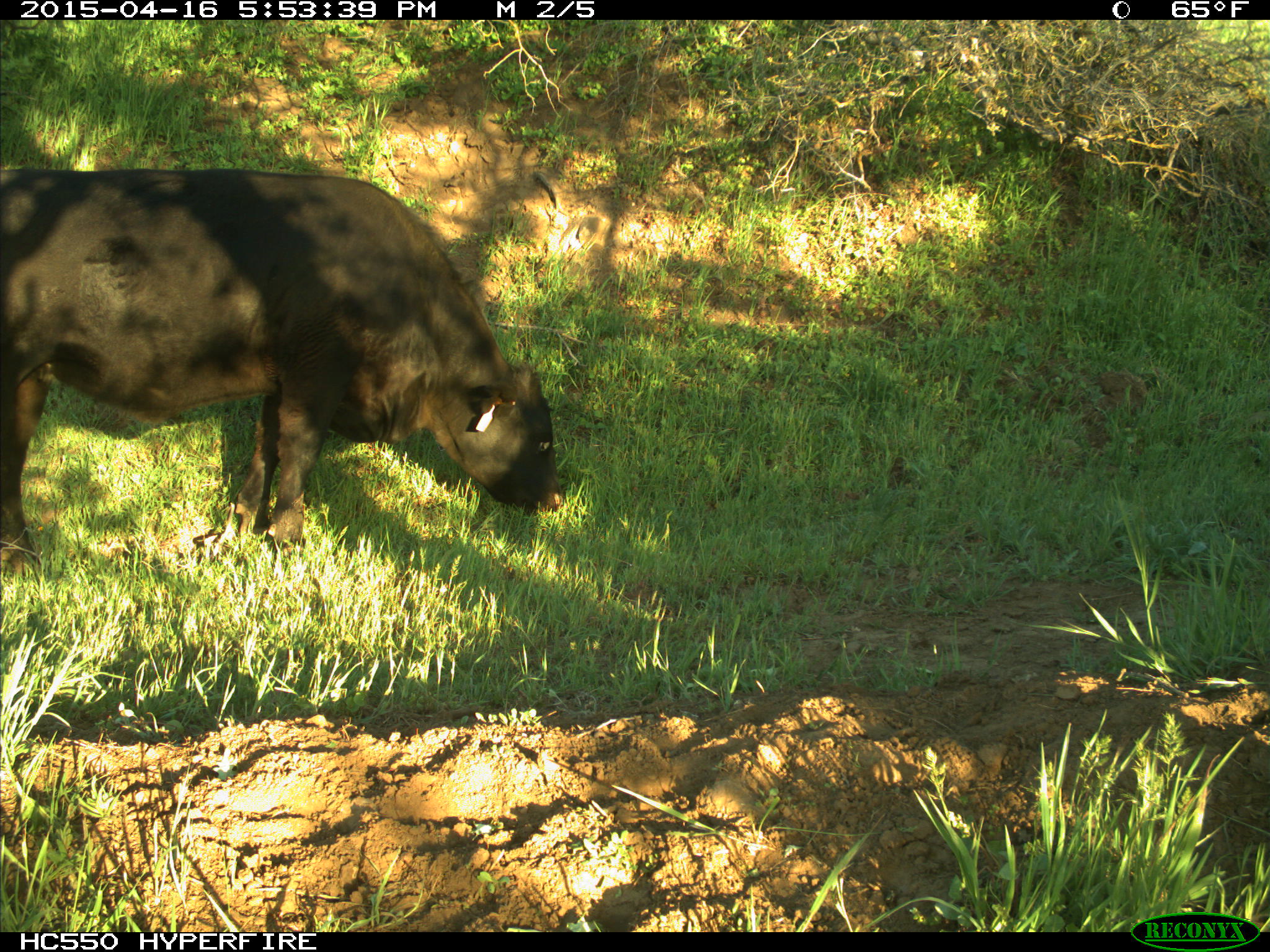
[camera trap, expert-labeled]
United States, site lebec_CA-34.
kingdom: Animalia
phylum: Chordata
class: Mammalia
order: Artiodactyla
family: Bovidae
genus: Bos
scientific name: Bos taurus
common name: domestic cow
Bos taurus (domestic cow).